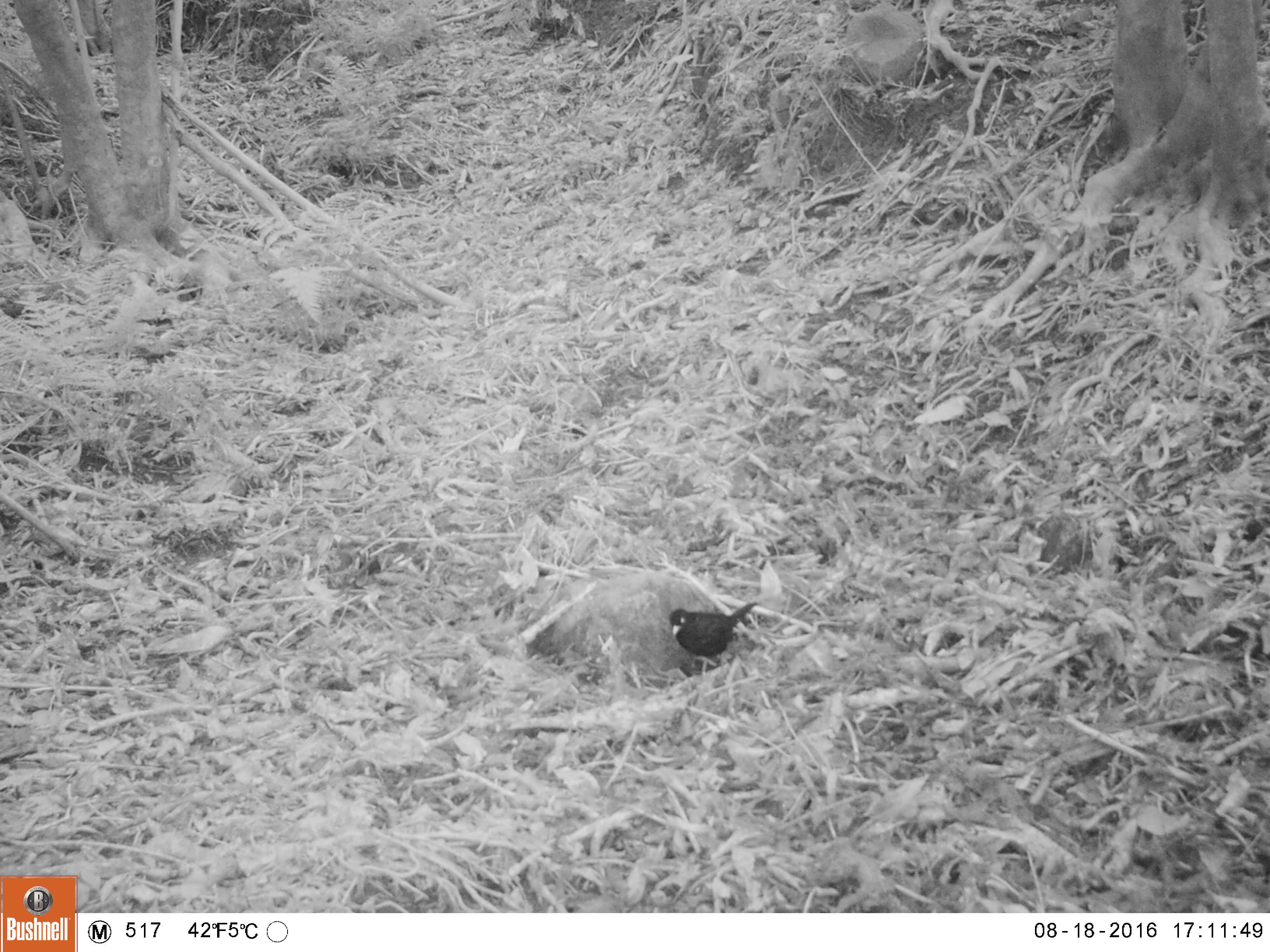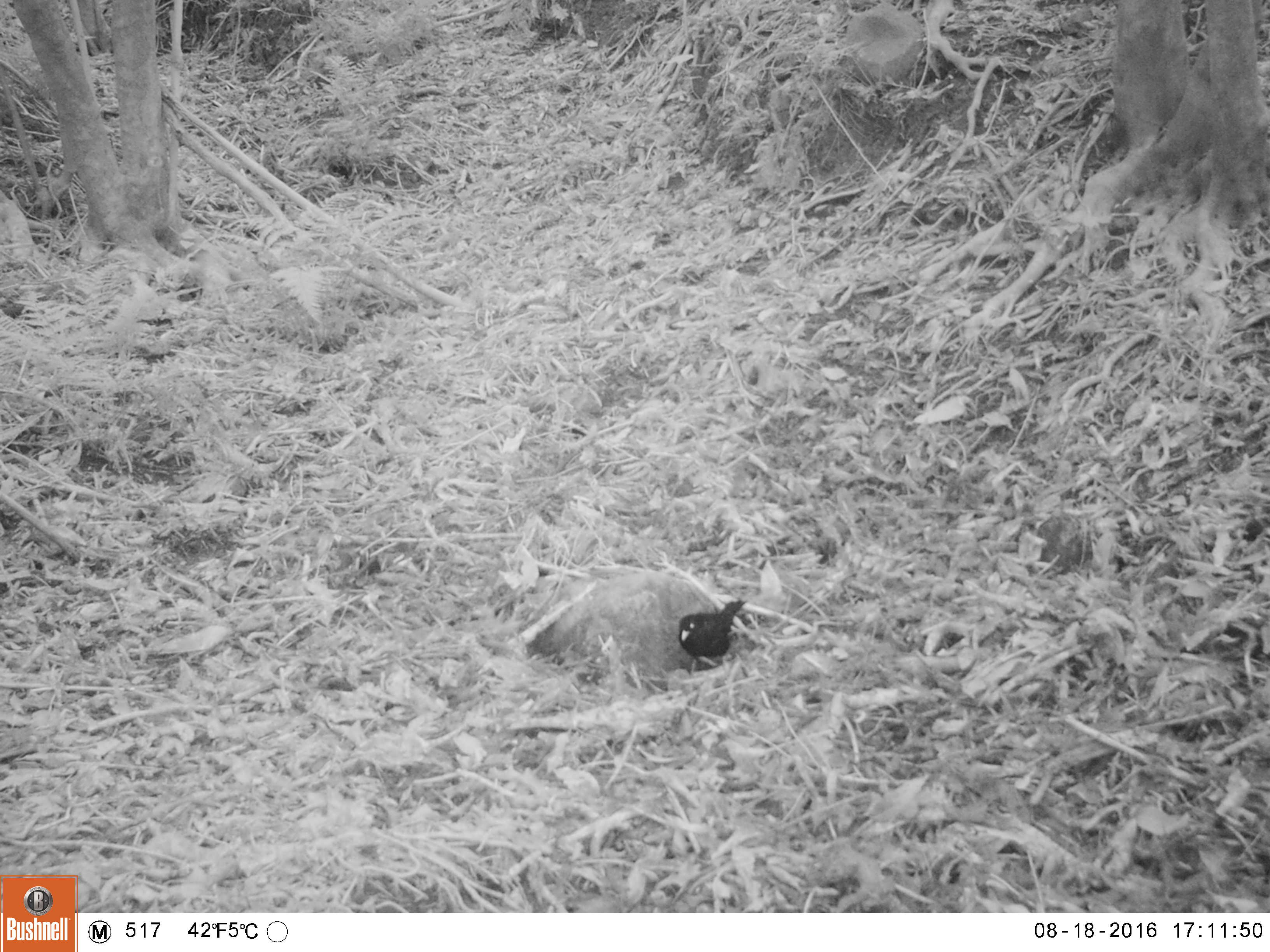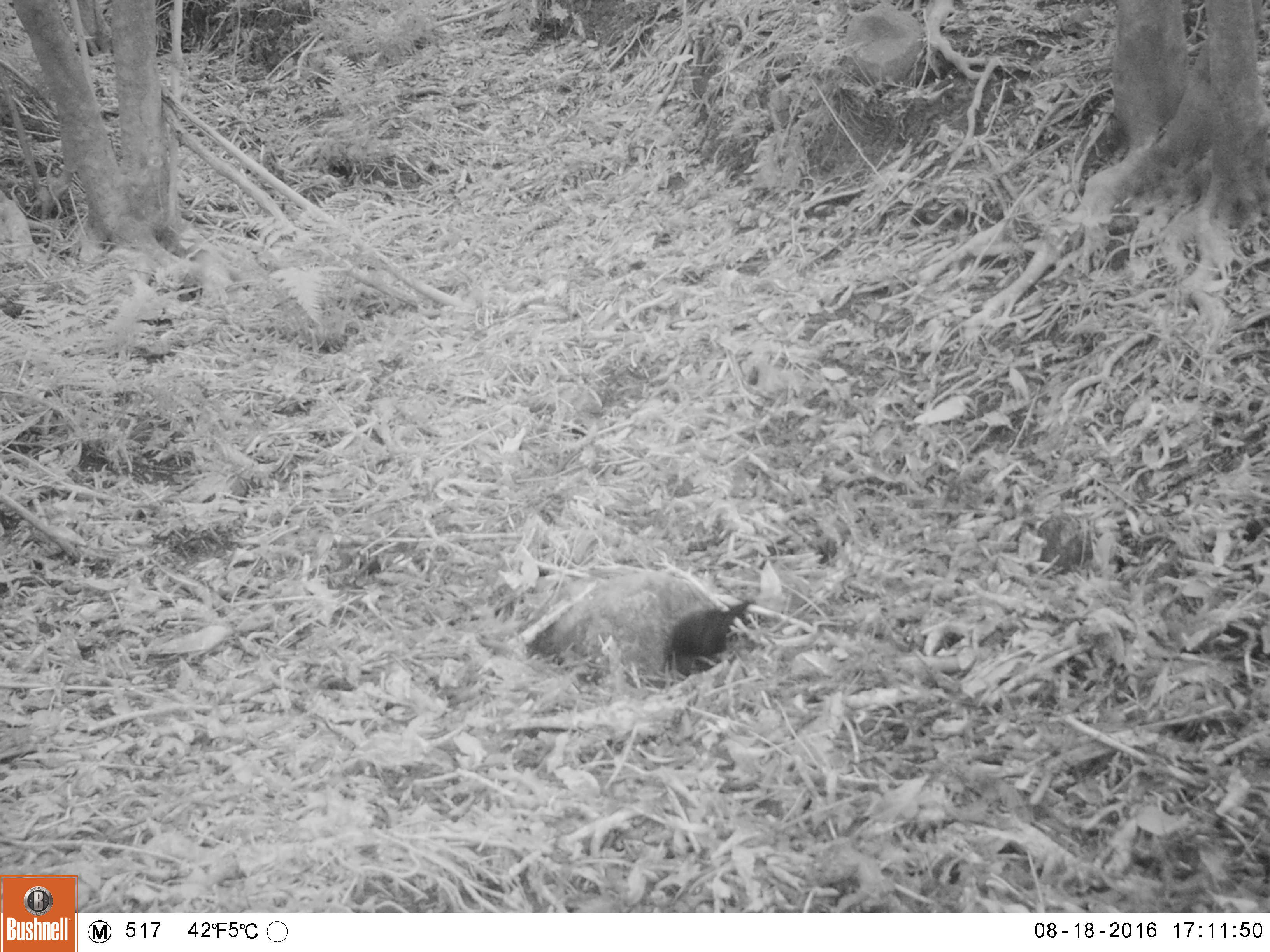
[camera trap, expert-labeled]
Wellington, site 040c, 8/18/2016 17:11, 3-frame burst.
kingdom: Animalia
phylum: Chordata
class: Aves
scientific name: Aves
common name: bird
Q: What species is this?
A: Bird (Aves).